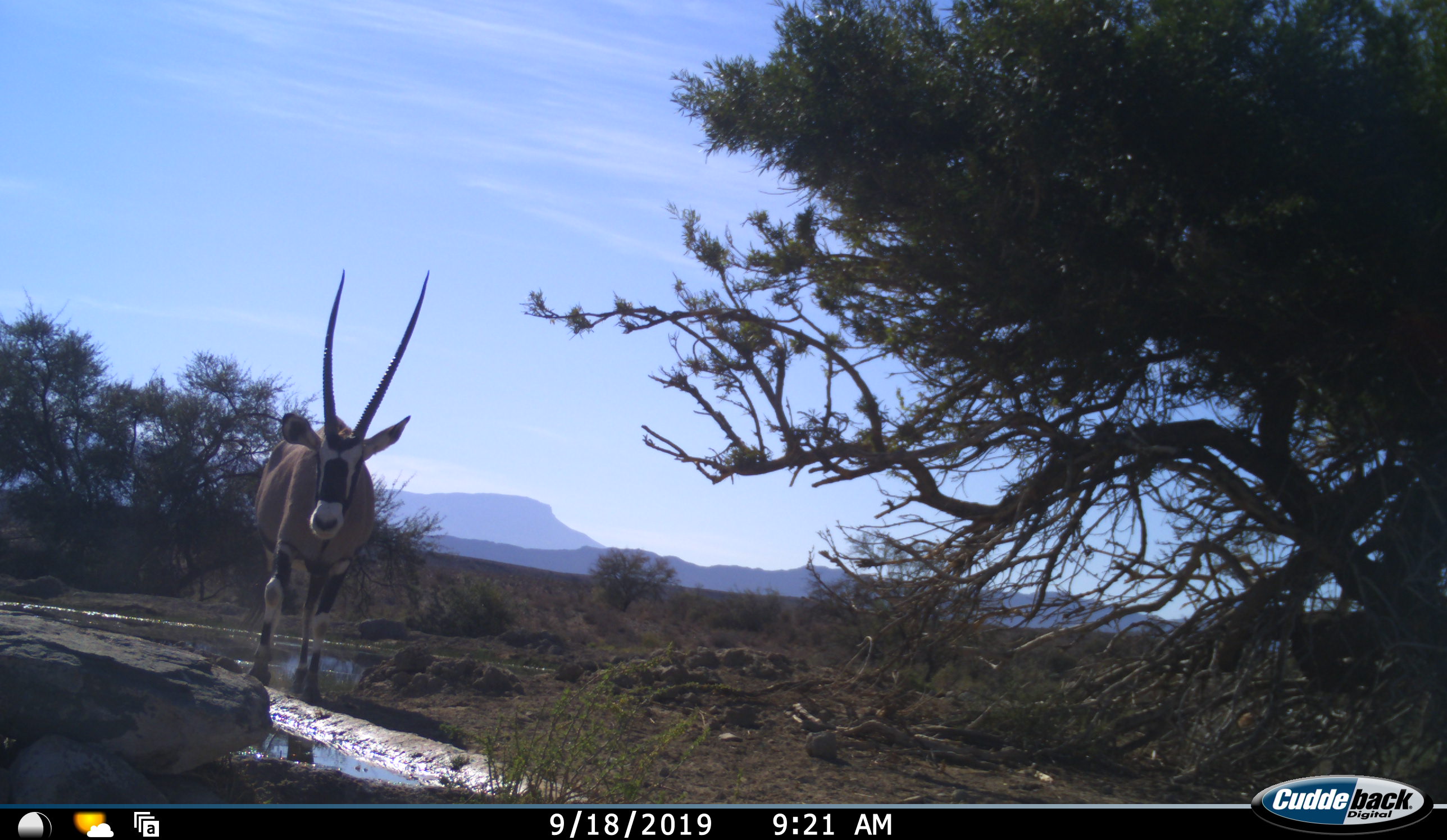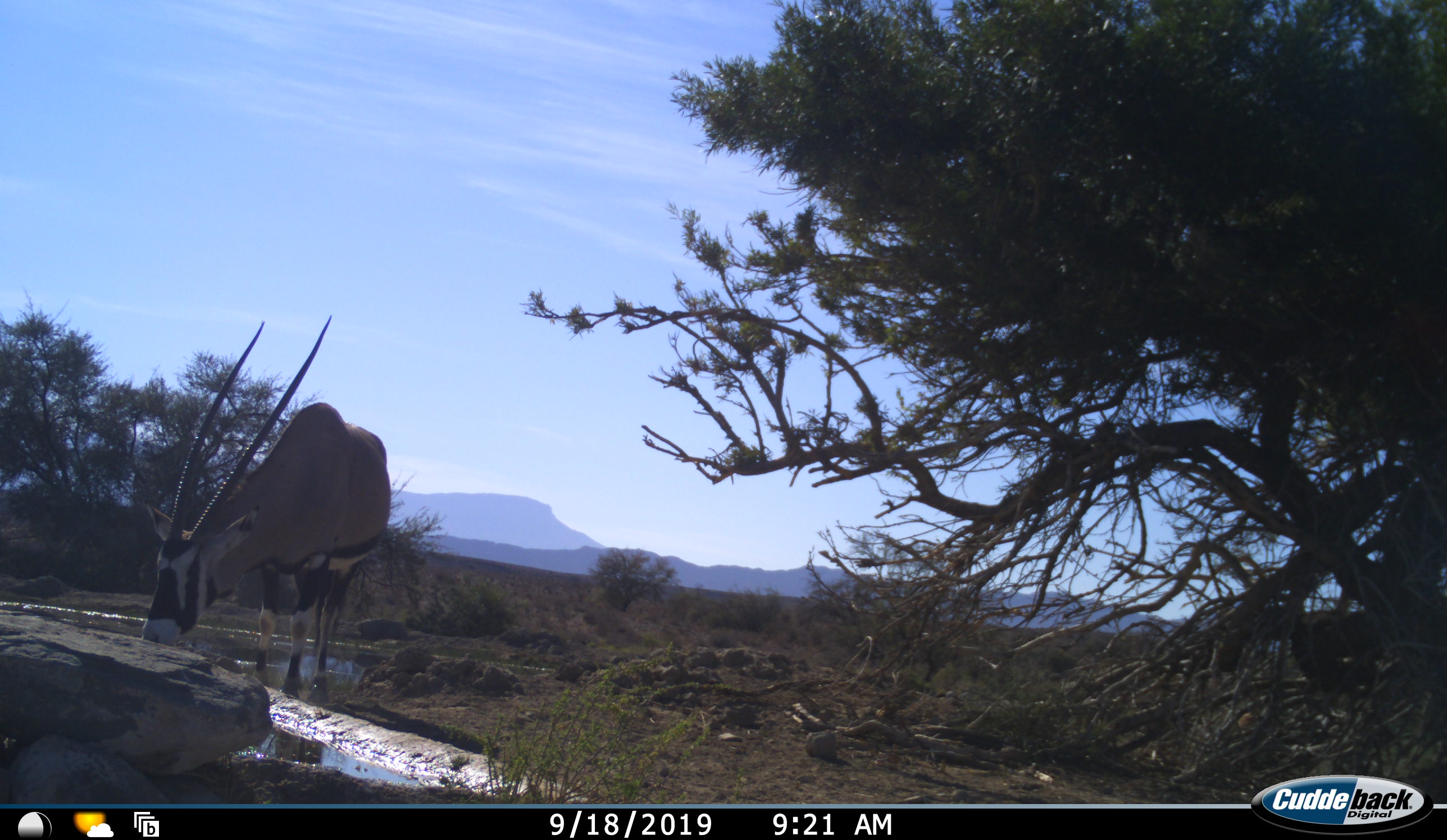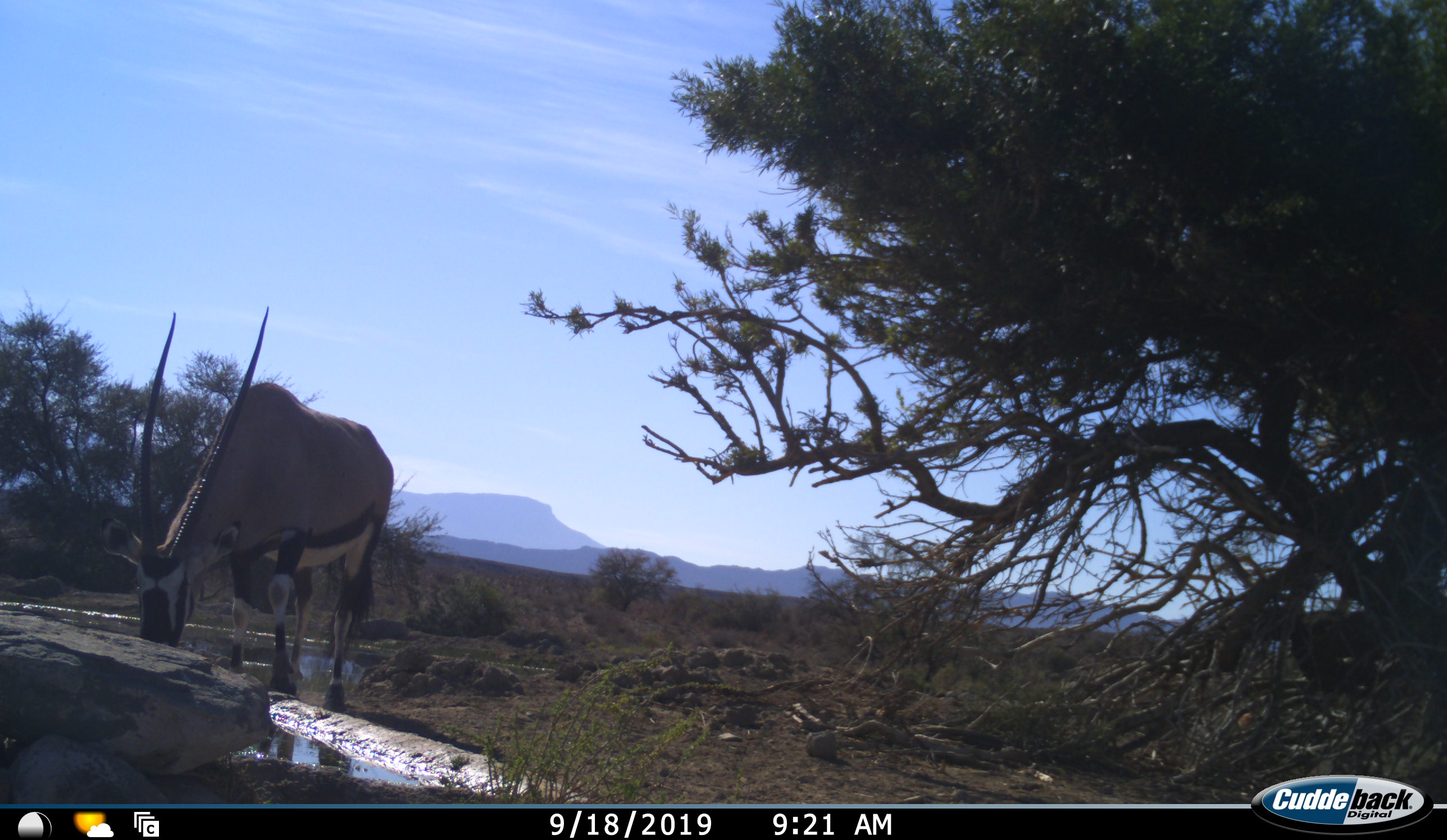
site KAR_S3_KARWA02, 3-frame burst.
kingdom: Animalia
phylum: Chordata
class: Mammalia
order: Artiodactyla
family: Bovidae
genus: Oryx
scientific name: Oryx gazella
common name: gemsbok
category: oryx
Oryx (gemsbok) (Oryx gazella), count 1. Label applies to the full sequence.